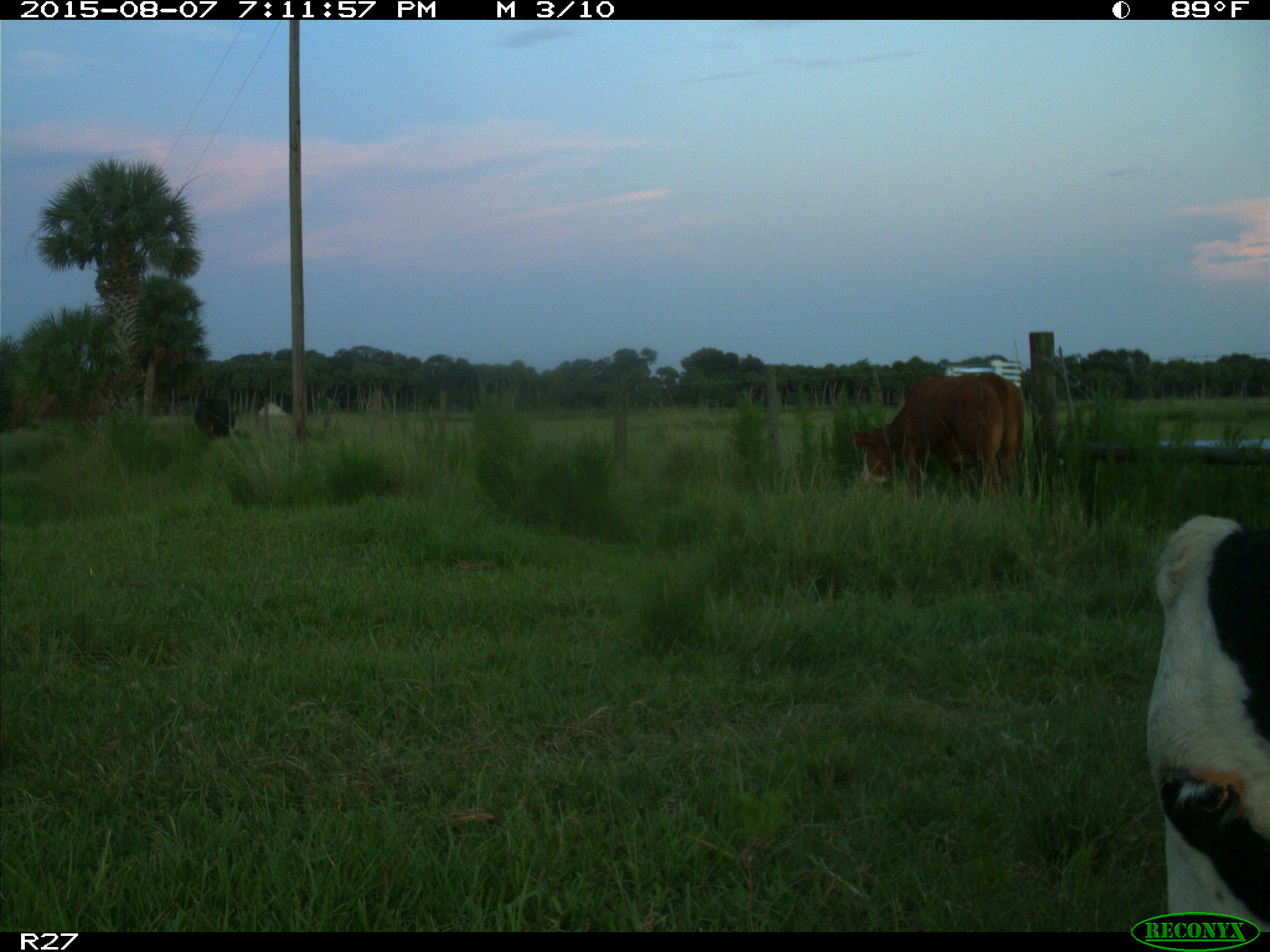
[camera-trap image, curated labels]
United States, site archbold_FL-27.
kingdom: Animalia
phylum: Chordata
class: Mammalia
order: Artiodactyla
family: Bovidae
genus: Bos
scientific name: Bos taurus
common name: domestic cow